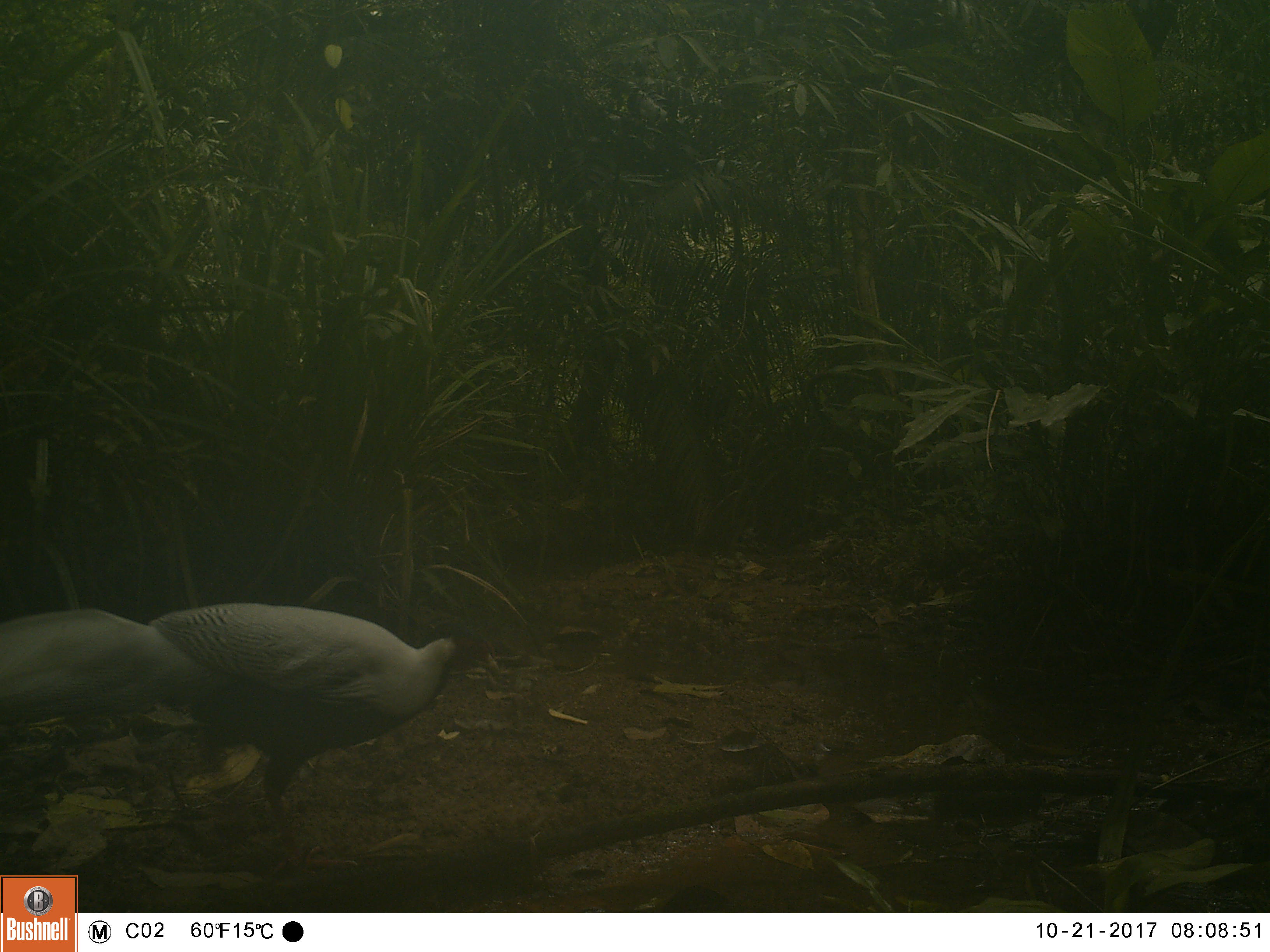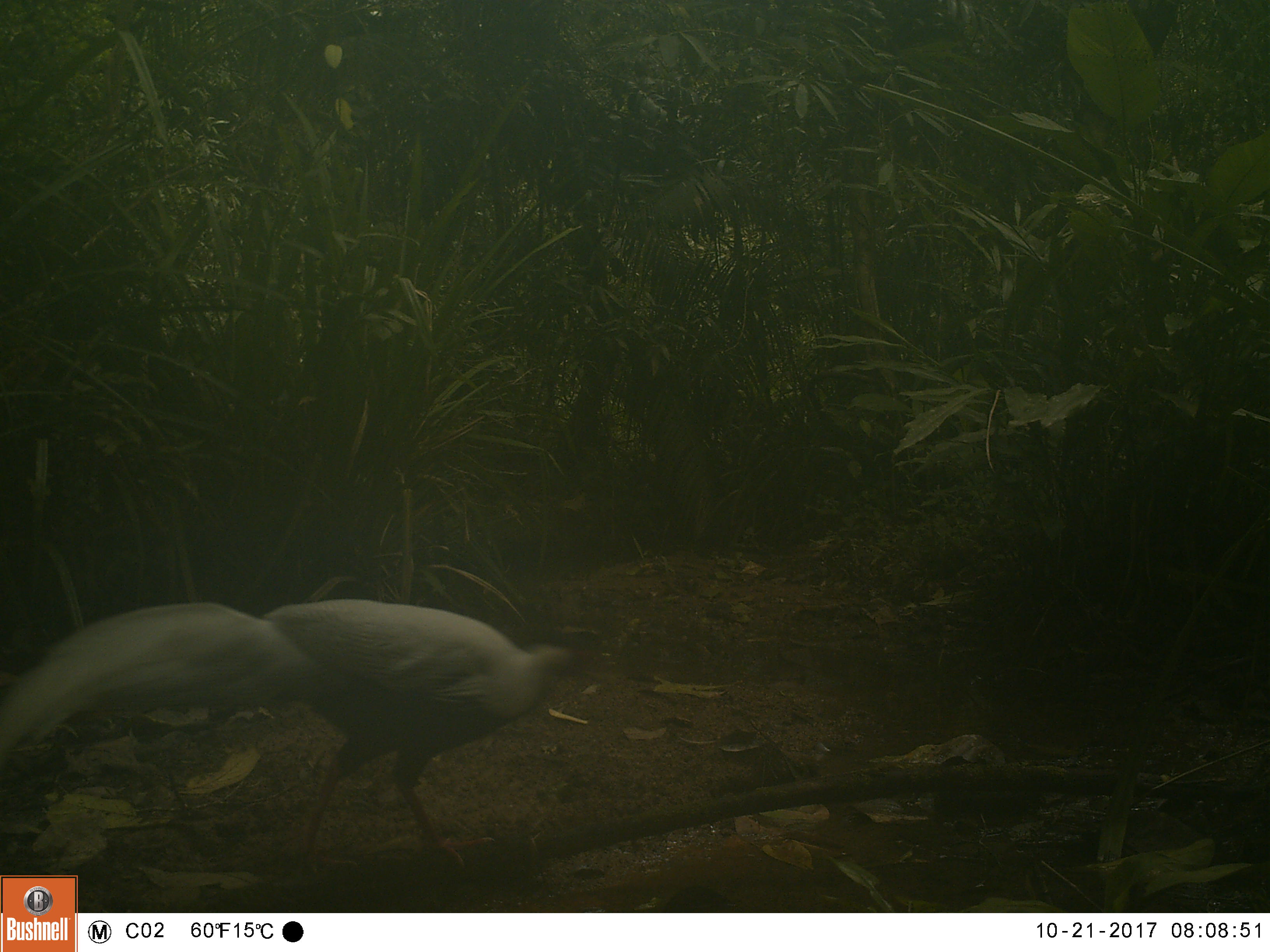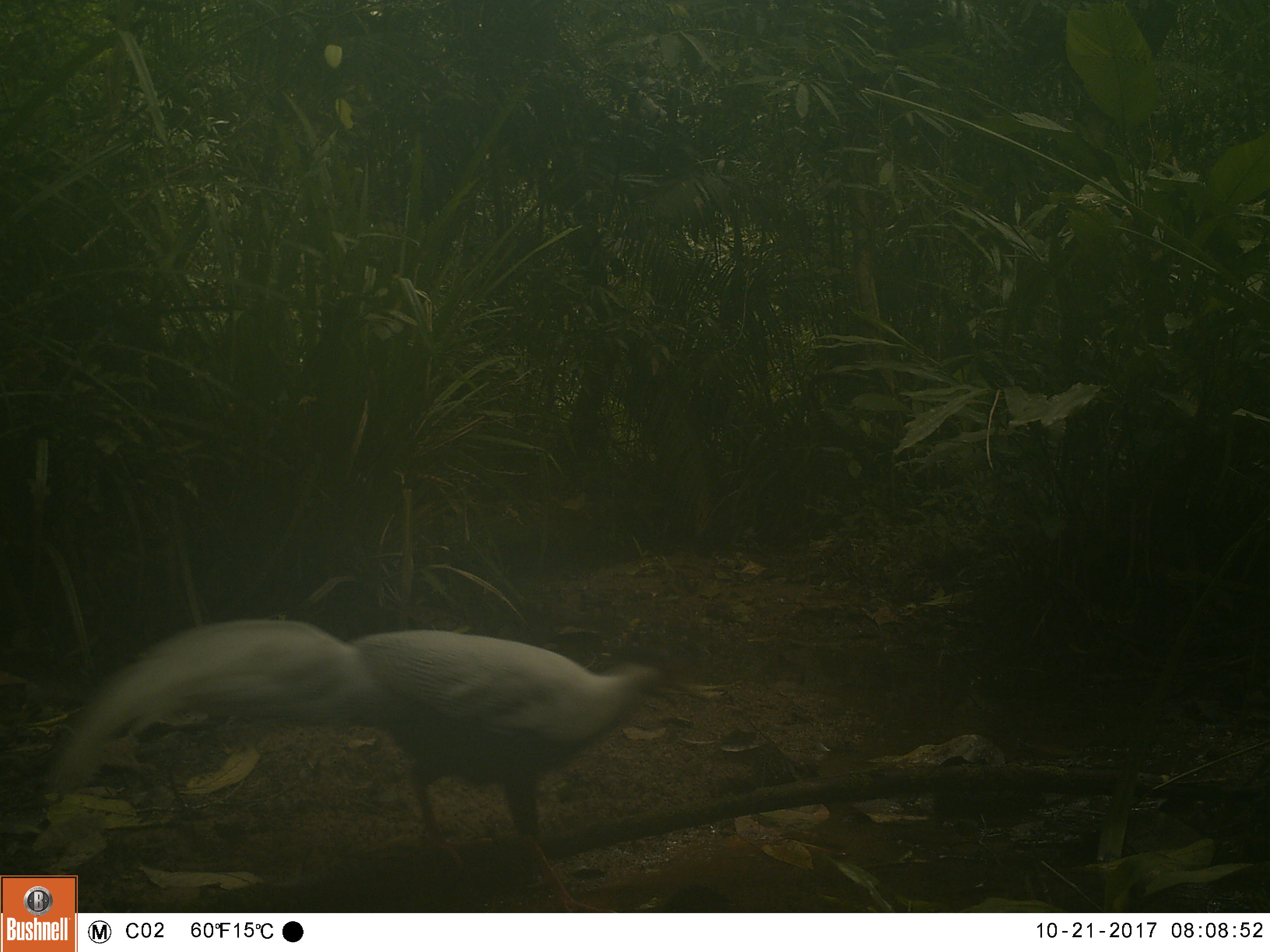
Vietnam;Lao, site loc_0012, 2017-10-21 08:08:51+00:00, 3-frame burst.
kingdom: Animalia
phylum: Chordata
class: Aves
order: Galliformes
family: Phasianidae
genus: Lophura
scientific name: Lophura nycthemera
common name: silver pheasant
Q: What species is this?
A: Silver pheasant (Lophura nycthemera).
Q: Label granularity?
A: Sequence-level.